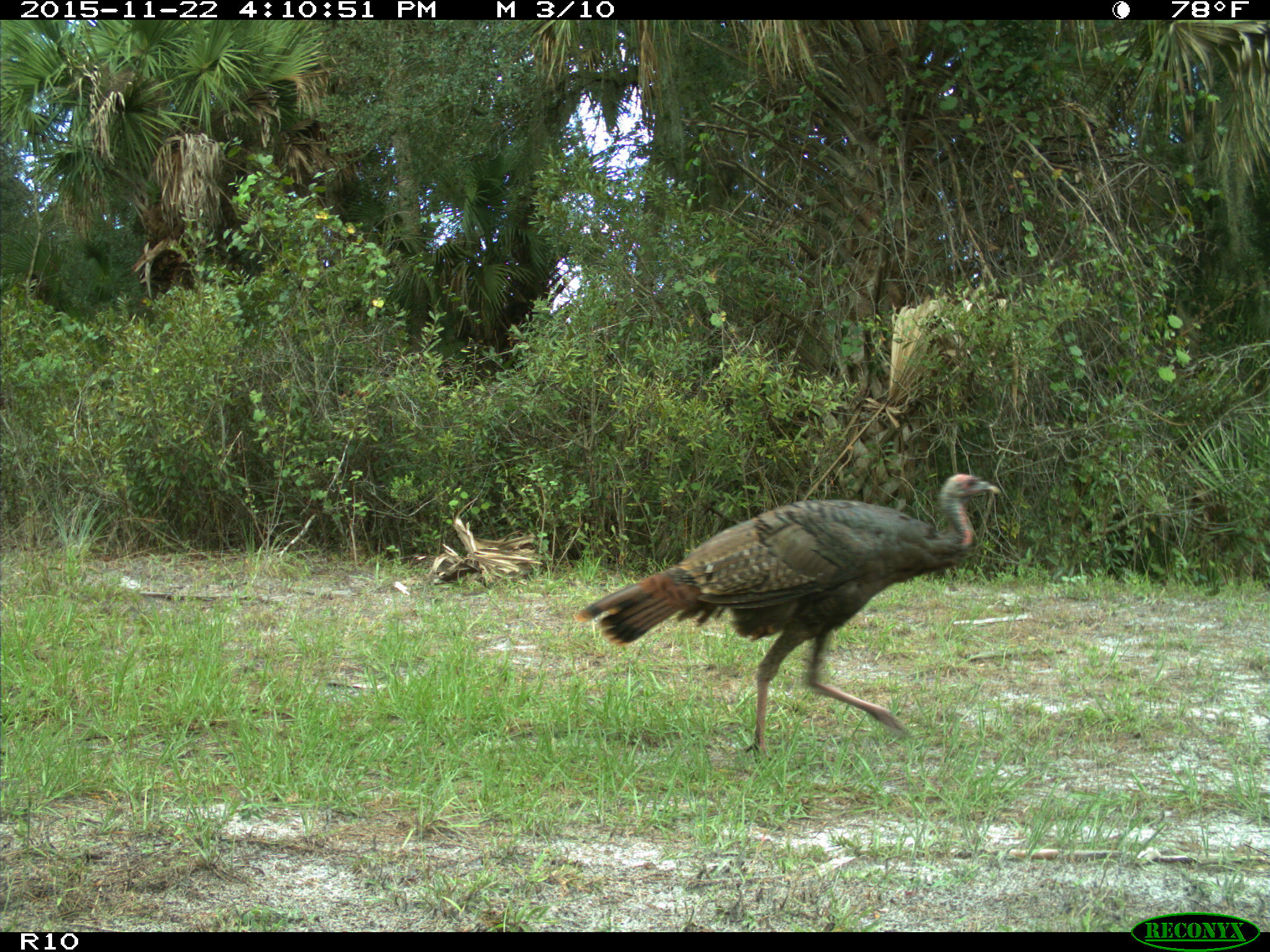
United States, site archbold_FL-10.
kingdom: Animalia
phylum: Chordata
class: Aves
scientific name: Aves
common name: birds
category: unidentified bird